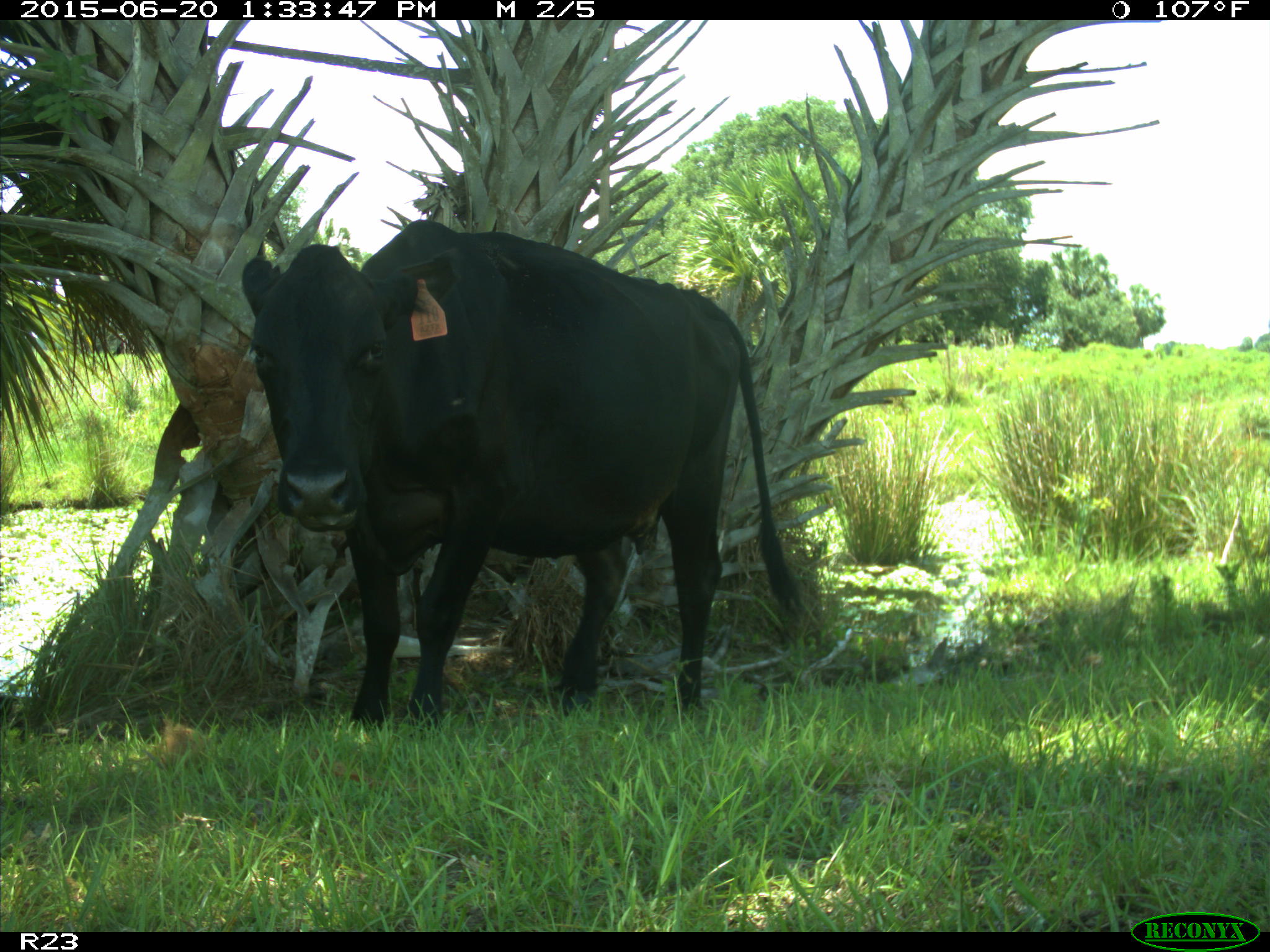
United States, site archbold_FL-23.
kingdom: Animalia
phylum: Chordata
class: Mammalia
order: Artiodactyla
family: Bovidae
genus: Bos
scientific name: Bos taurus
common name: domestic cow